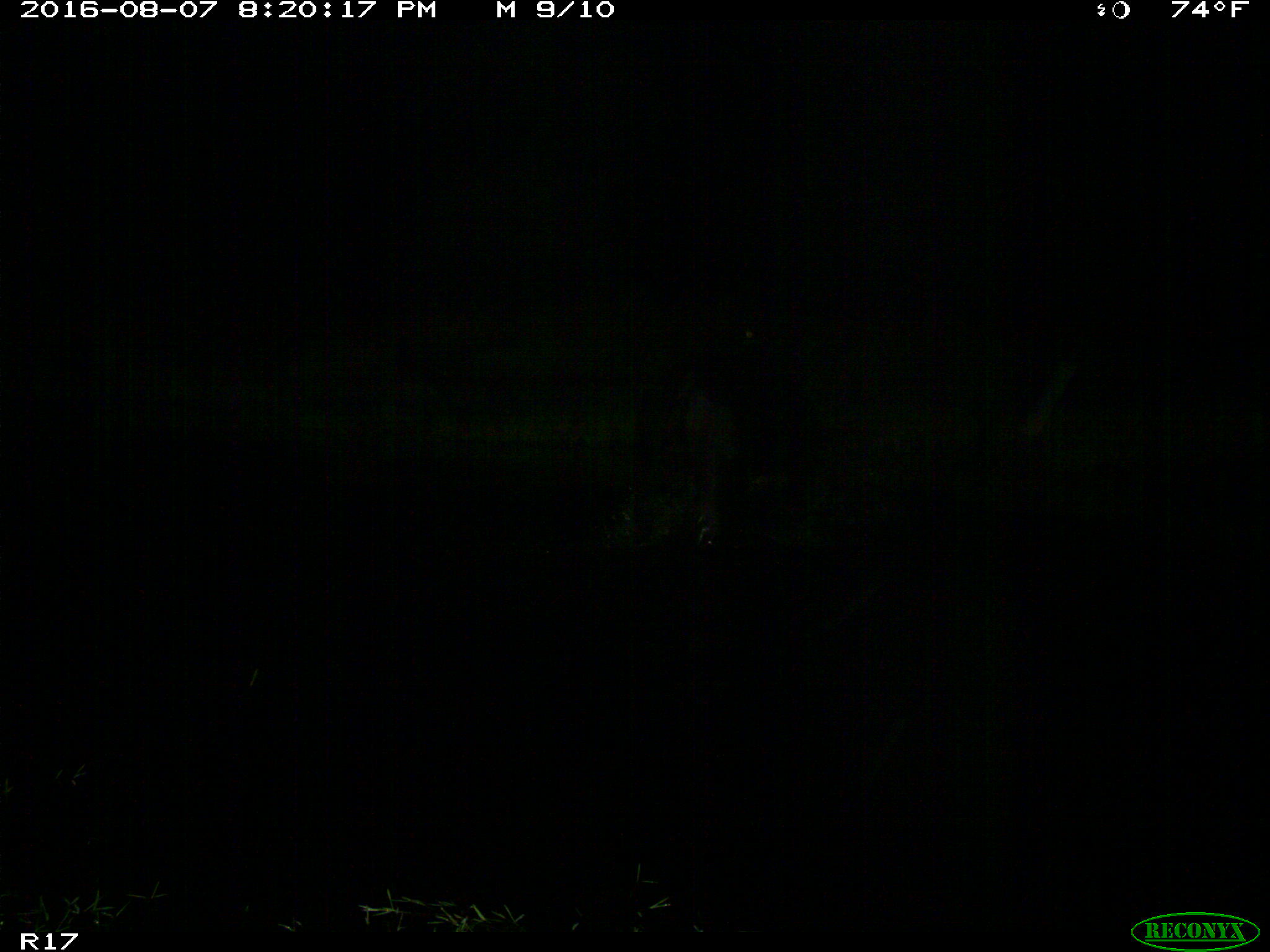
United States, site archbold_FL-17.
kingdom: Animalia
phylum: Chordata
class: Mammalia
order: Artiodactyla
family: Bovidae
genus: Bos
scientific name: Bos taurus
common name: domestic cow